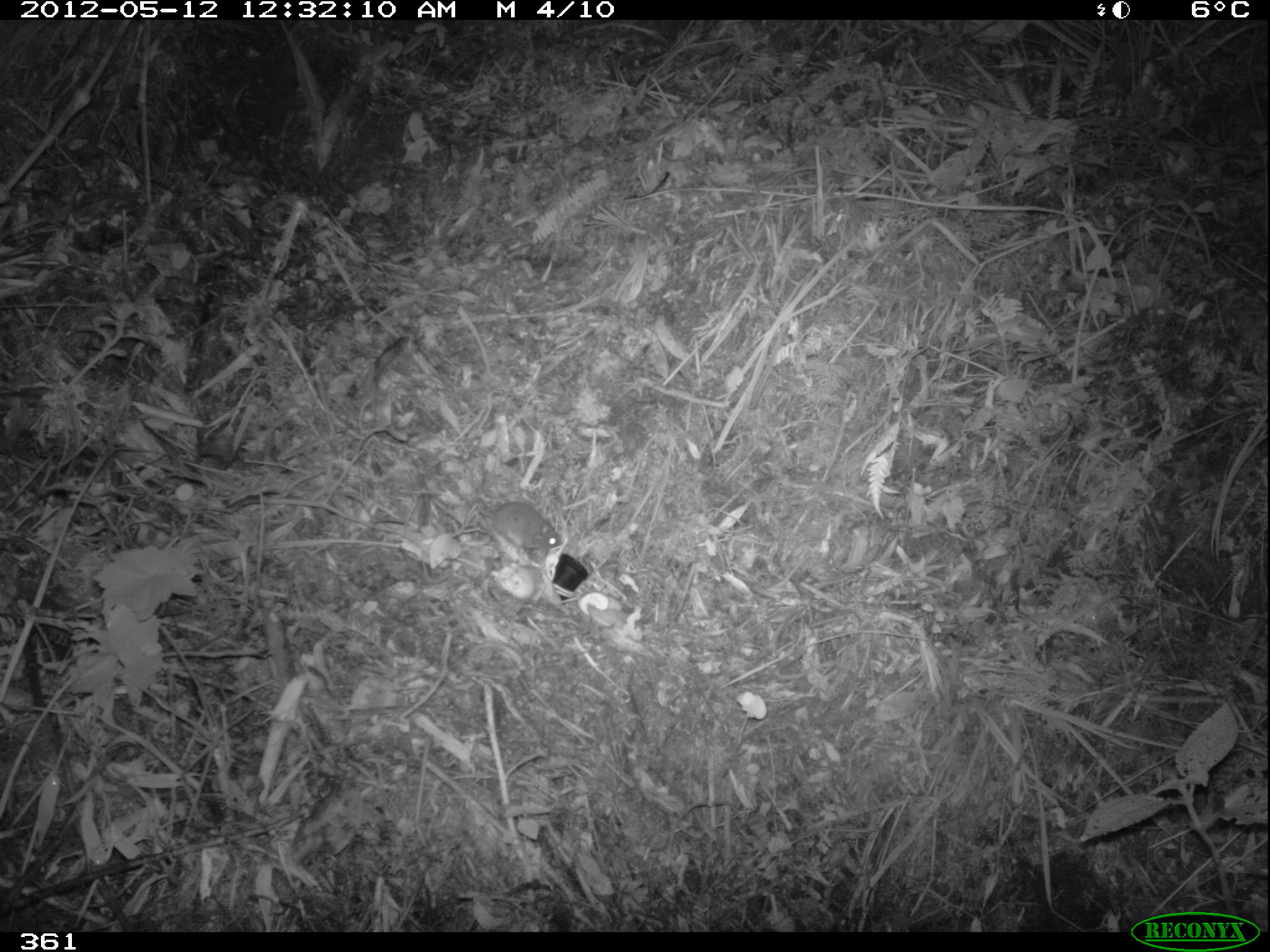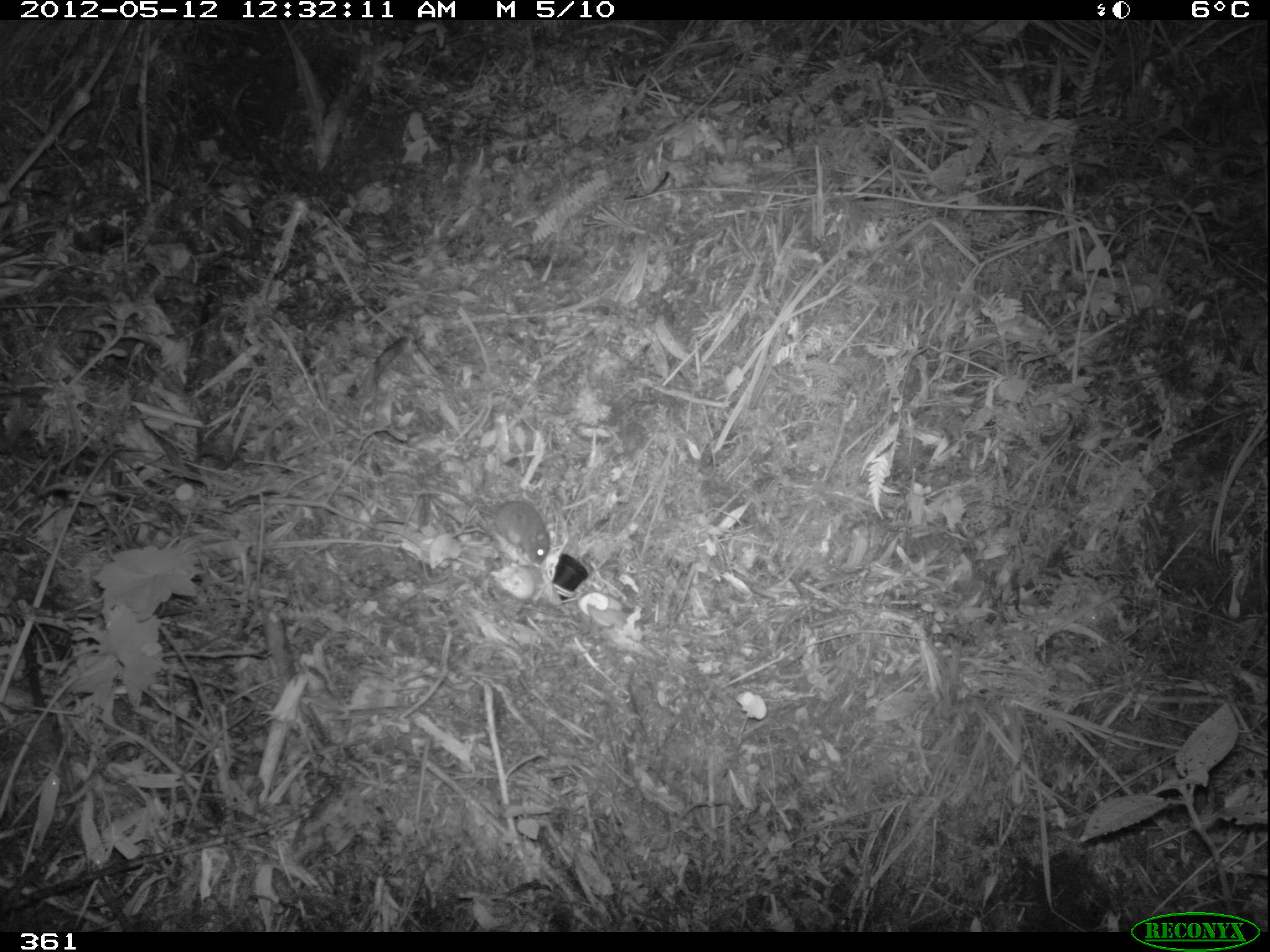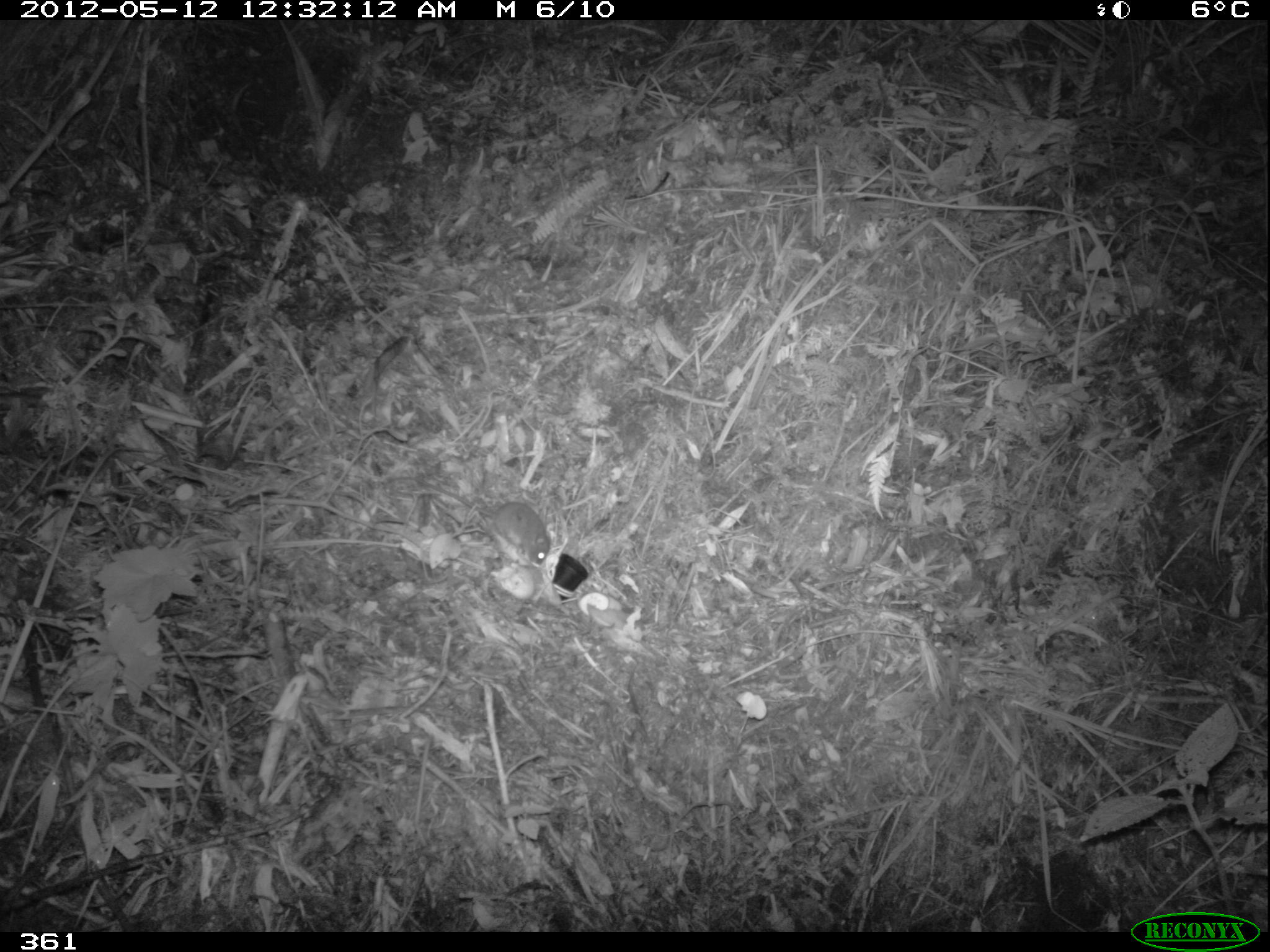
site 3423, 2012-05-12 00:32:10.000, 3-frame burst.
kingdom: Animalia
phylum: Chordata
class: Mammalia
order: Rodentia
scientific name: Rodentia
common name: rodents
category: unknown rodent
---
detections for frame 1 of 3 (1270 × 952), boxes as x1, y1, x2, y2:
unknown rodent: 425, 471, 561, 556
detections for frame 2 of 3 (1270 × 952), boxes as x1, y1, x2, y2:
unknown rodent: 386, 467, 551, 565